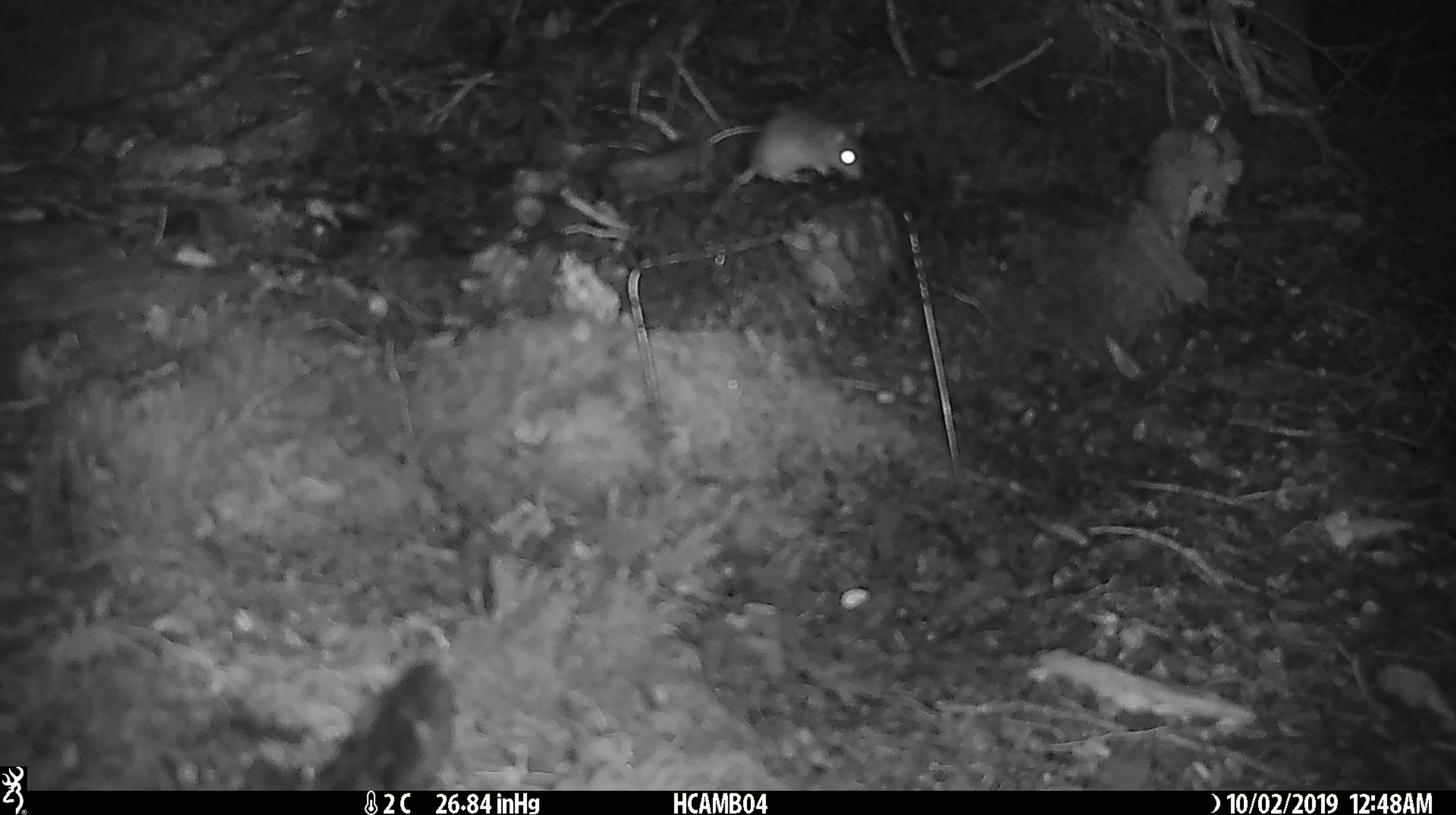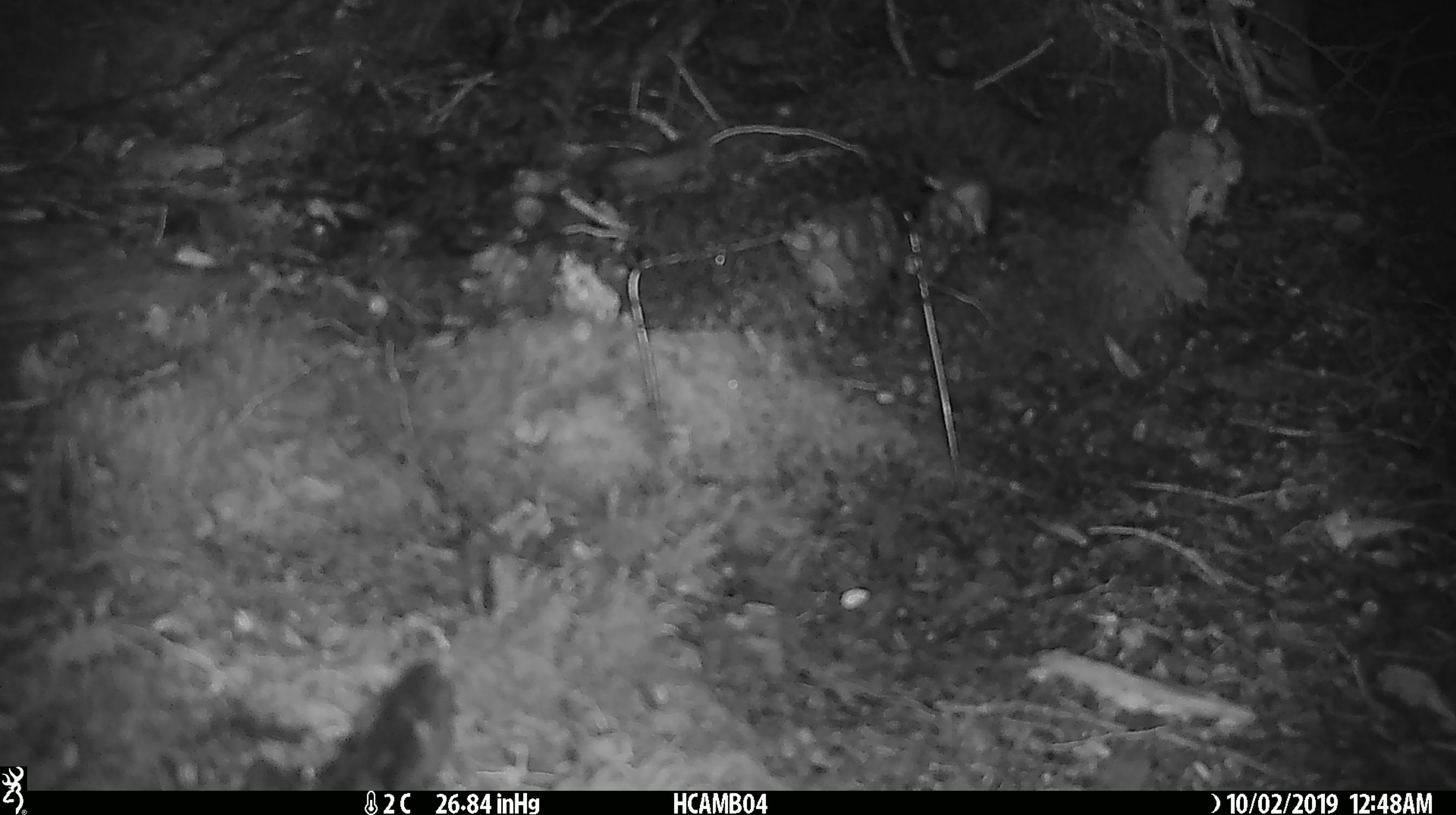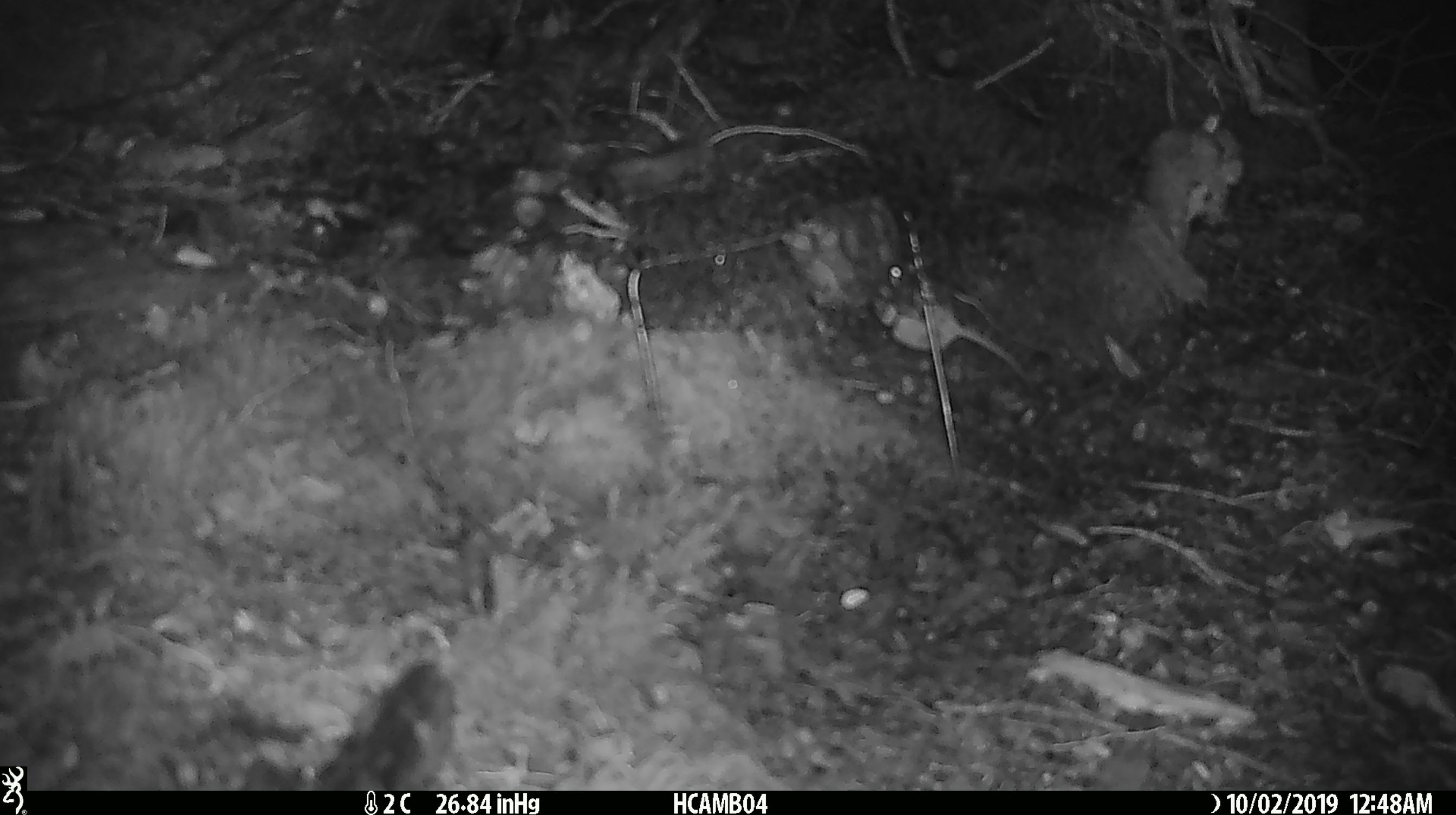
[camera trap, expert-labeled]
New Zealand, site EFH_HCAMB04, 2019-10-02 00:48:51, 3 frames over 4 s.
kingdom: Animalia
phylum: Chordata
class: Mammalia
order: Rodentia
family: Muridae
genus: Mus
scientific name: Mus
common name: mouse